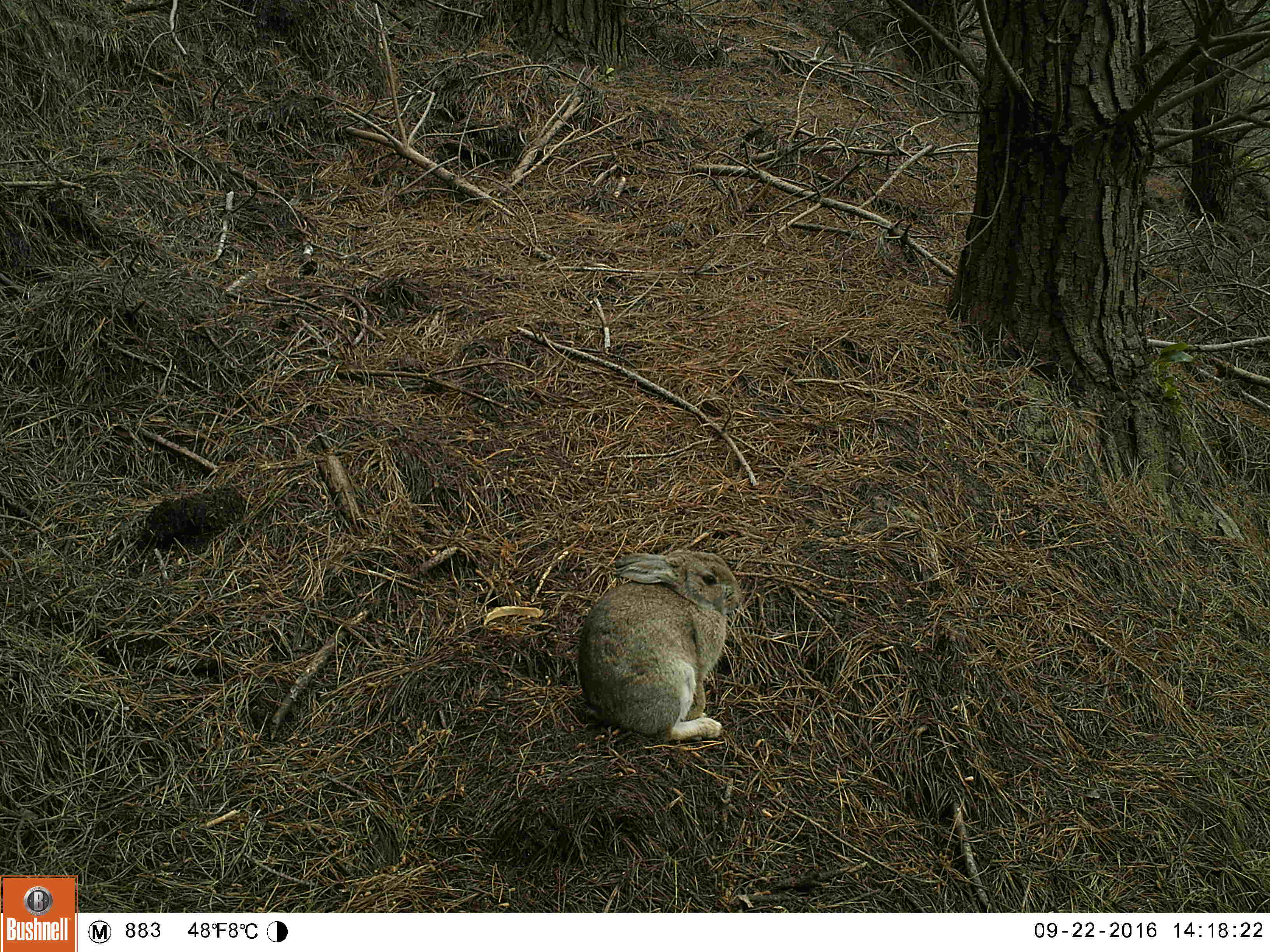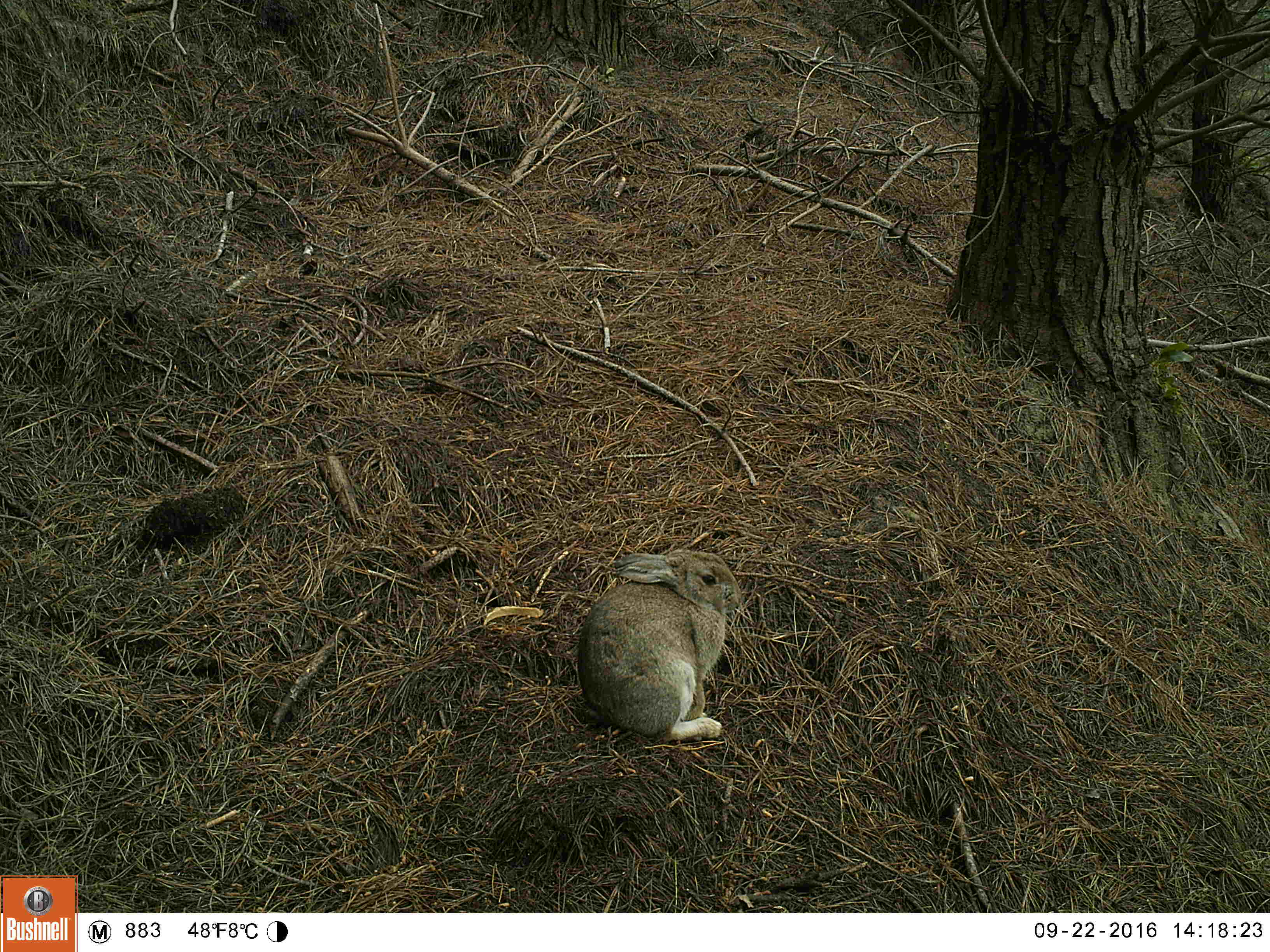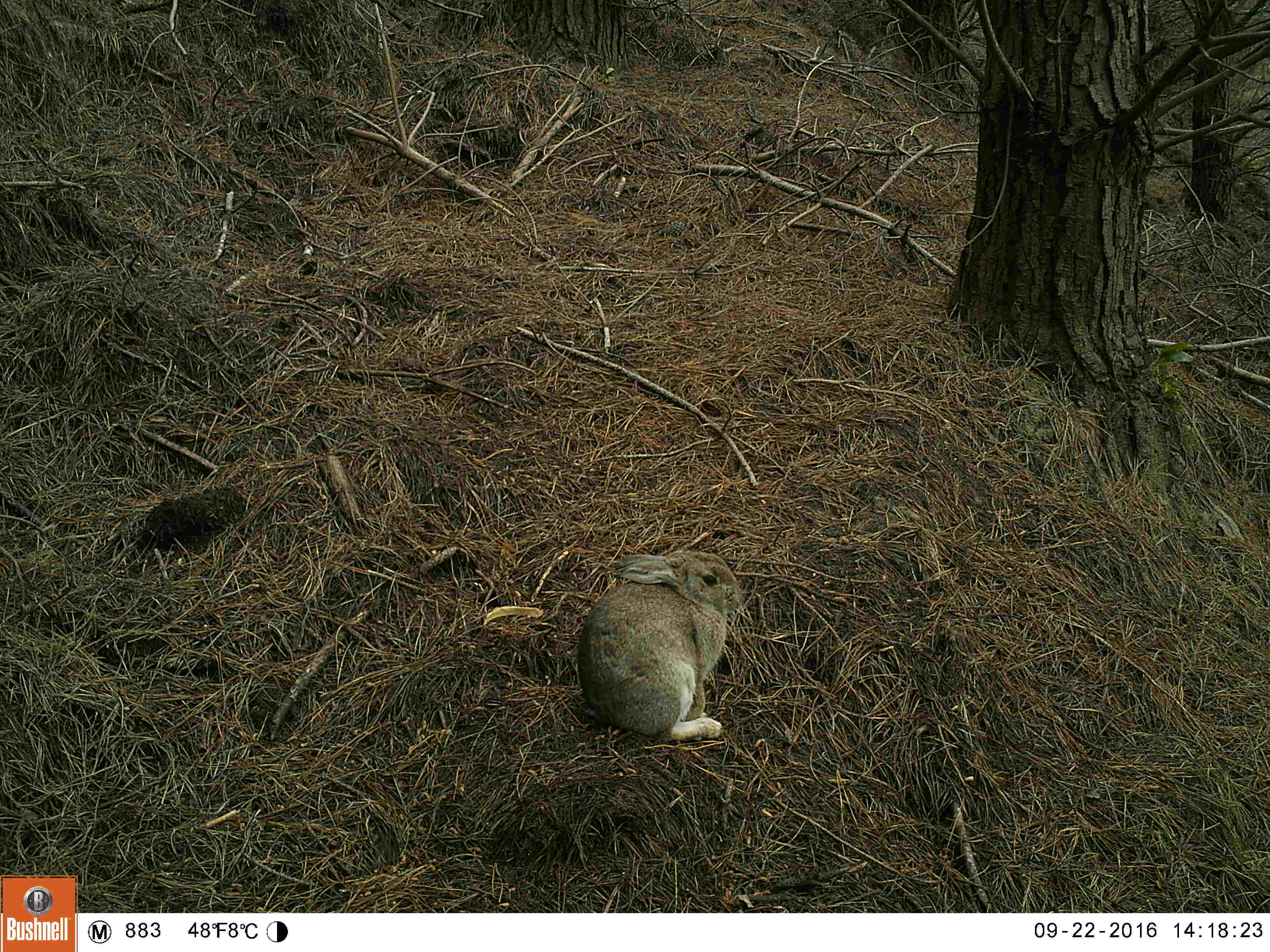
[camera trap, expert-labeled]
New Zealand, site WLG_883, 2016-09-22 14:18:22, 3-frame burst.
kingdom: Animalia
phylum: Chordata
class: Mammalia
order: Lagomorpha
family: Leporidae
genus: Oryctolagus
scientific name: Oryctolagus cuniculus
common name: european rabbit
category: rabbit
Rabbit (european rabbit) (Oryctolagus cuniculus).